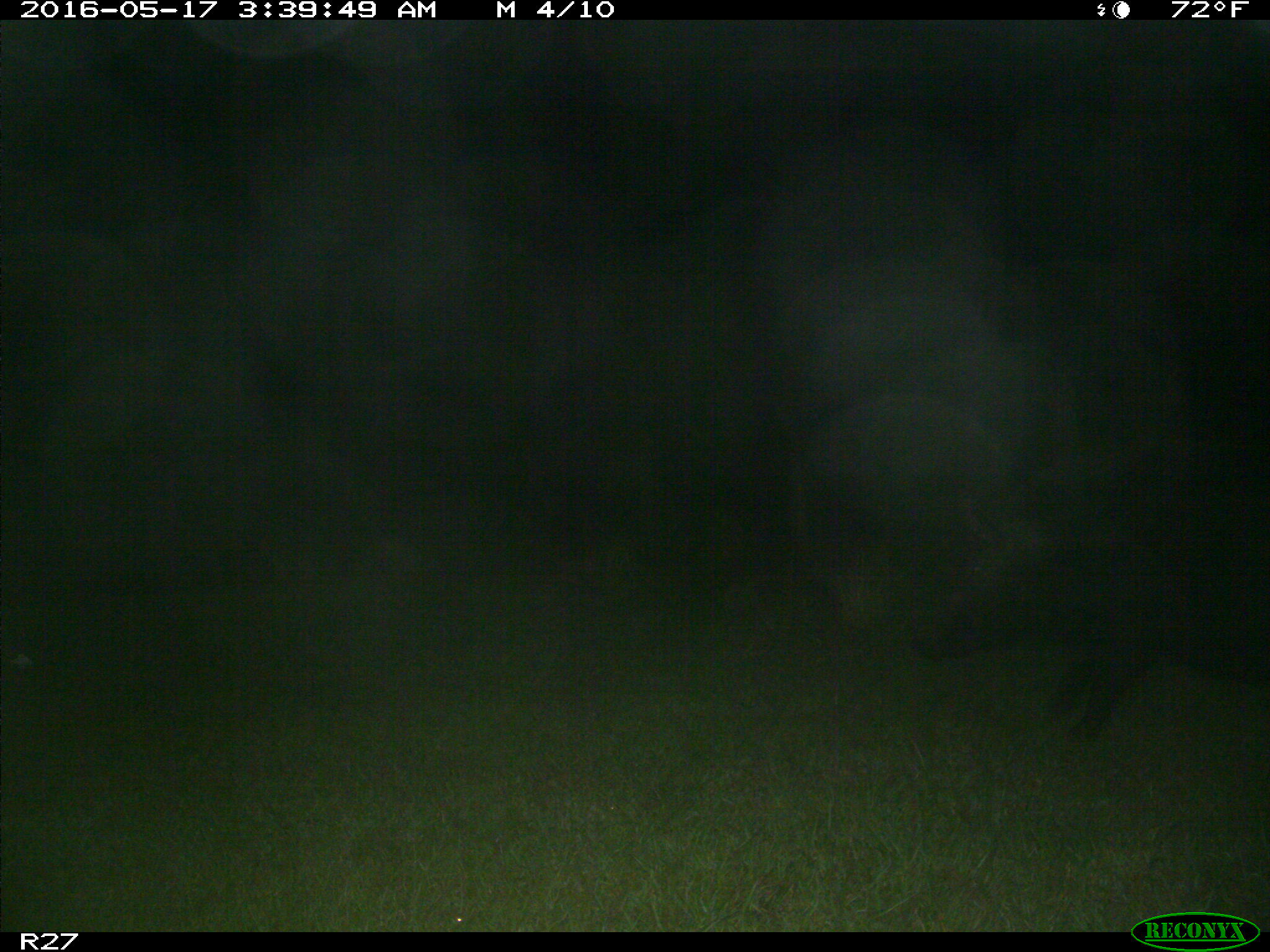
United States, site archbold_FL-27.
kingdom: Animalia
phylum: Chordata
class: Mammalia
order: Artiodactyla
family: Suidae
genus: Sus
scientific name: Sus scrofa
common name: wild boar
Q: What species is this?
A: Sus scrofa (wild boar).